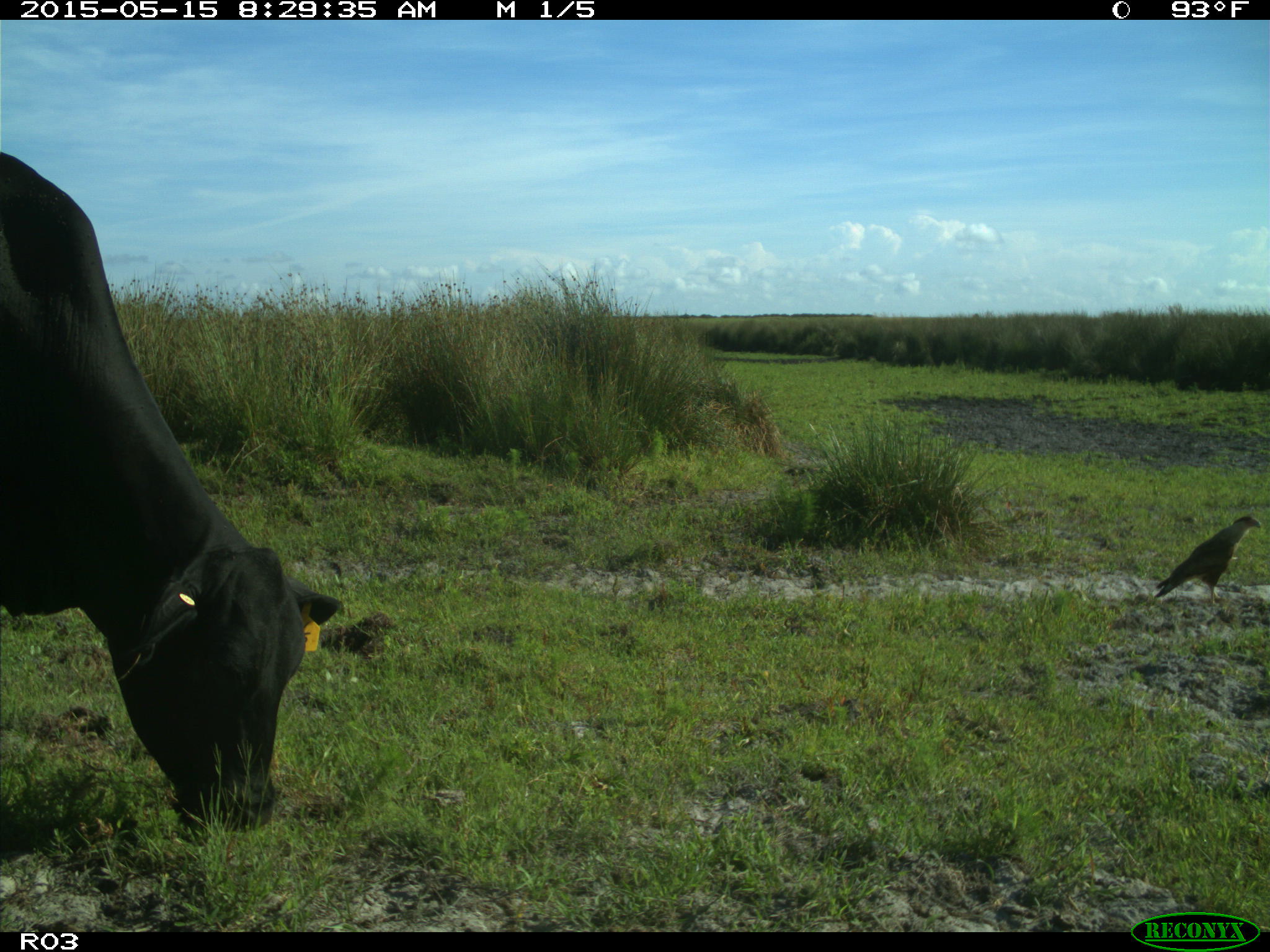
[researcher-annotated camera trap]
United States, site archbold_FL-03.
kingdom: Animalia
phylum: Chordata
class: Mammalia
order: Artiodactyla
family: Bovidae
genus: Bos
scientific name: Bos taurus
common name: domestic cow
Bos taurus (domestic cow).